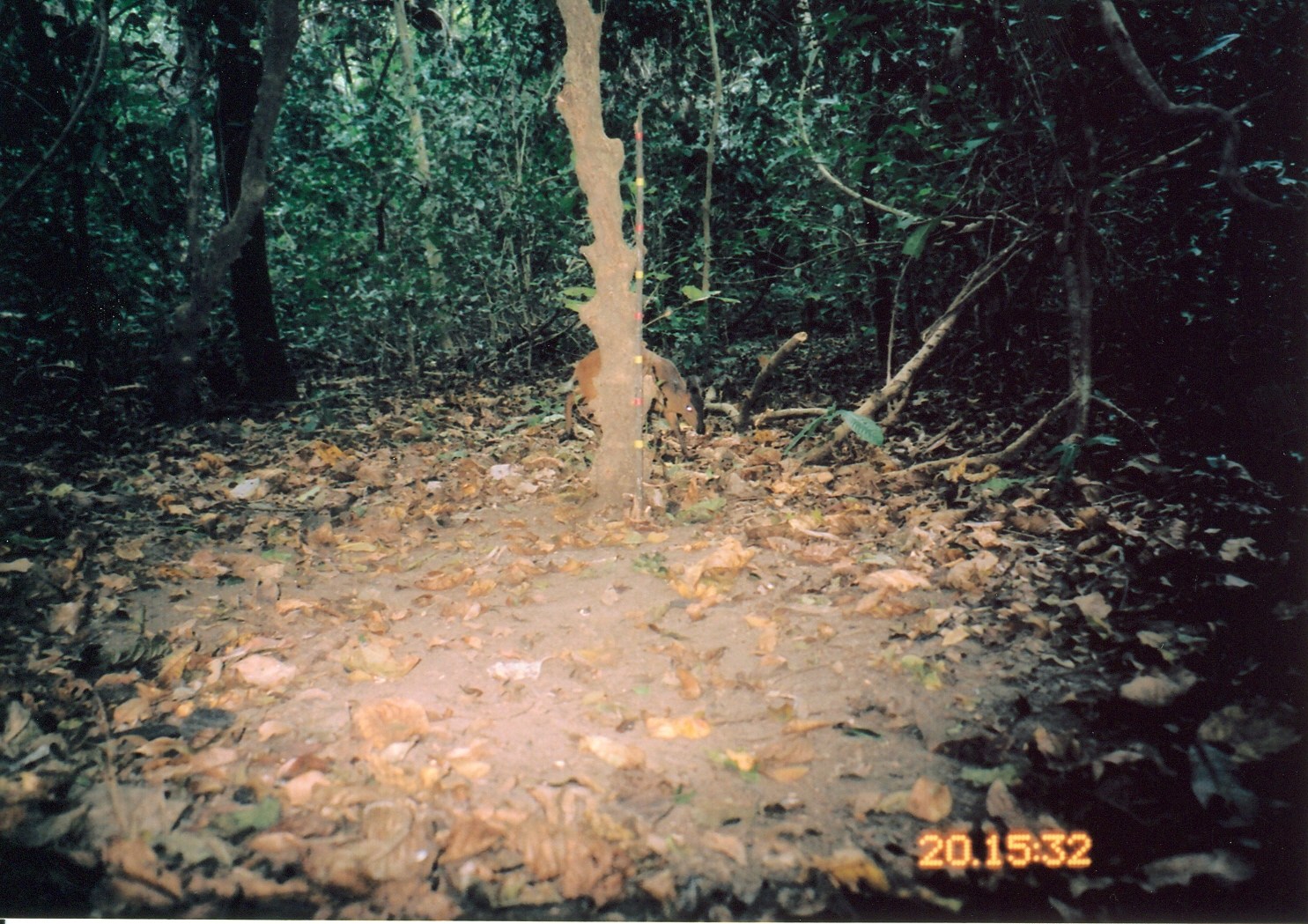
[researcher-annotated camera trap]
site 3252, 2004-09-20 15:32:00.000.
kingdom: Animalia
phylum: Chordata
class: Mammalia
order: Artiodactyla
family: Bovidae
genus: Cephalophus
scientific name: Cephalophus harveyi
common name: harvey's duiker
Cephalophus harveyi (harvey's duiker), count 1.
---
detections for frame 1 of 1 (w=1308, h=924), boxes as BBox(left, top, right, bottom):
cephalophus harveyi: BBox(562, 345, 706, 462)